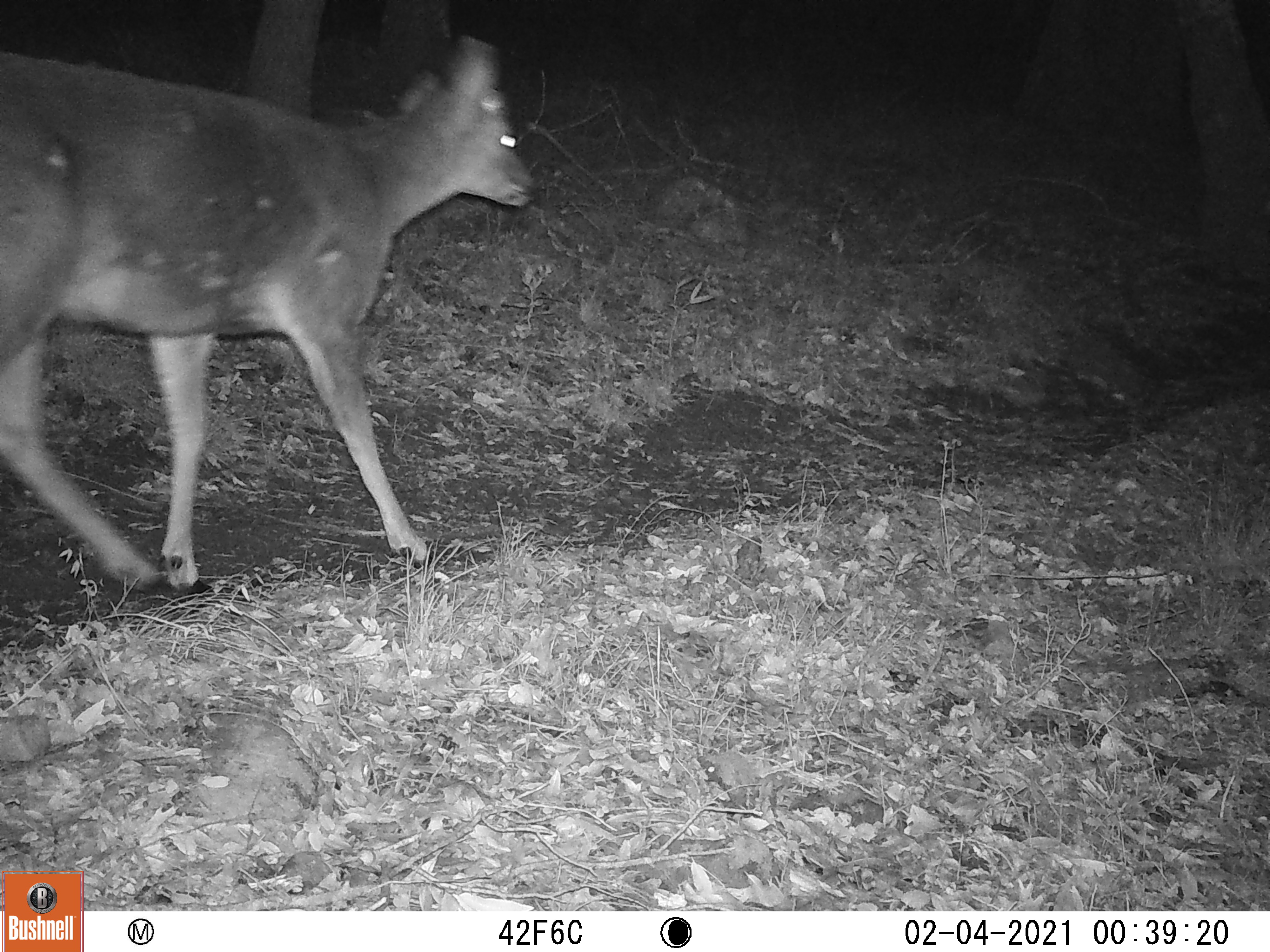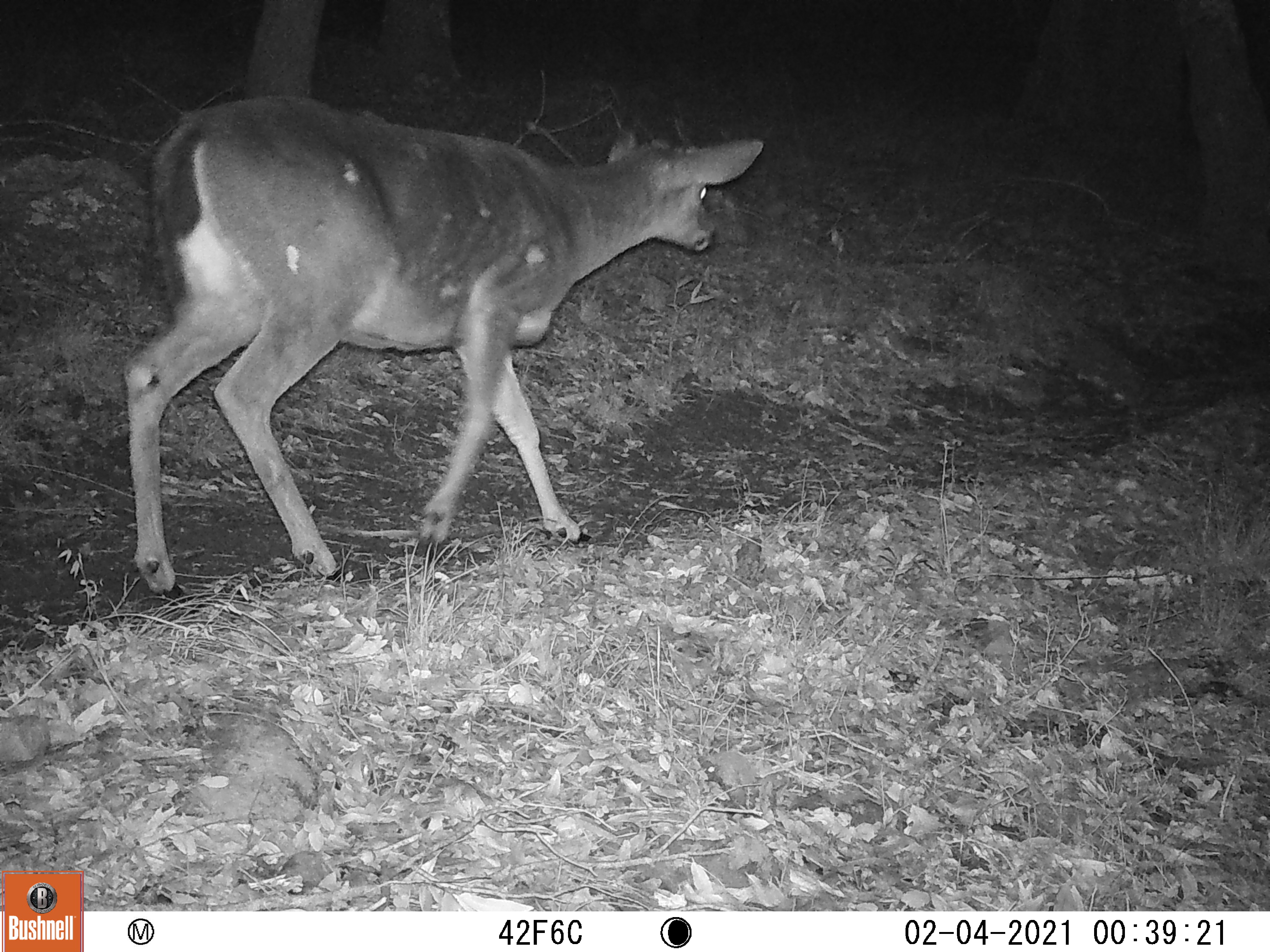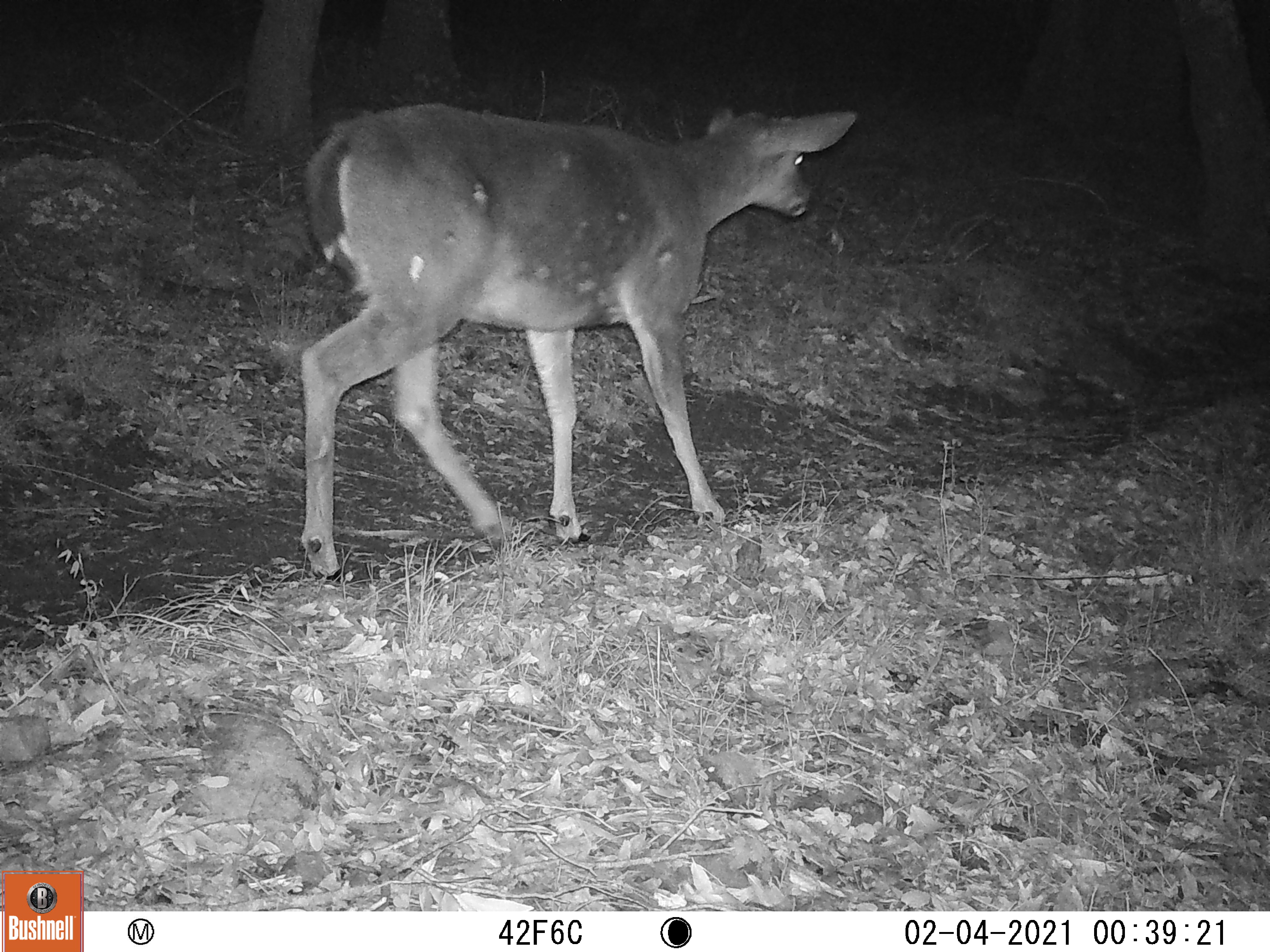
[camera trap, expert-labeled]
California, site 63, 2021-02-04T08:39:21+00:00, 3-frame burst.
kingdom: Animalia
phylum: Chordata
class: Mammalia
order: Artiodactyla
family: Cervidae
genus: Odocoileus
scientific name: Odocoileus hemionus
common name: mule deer